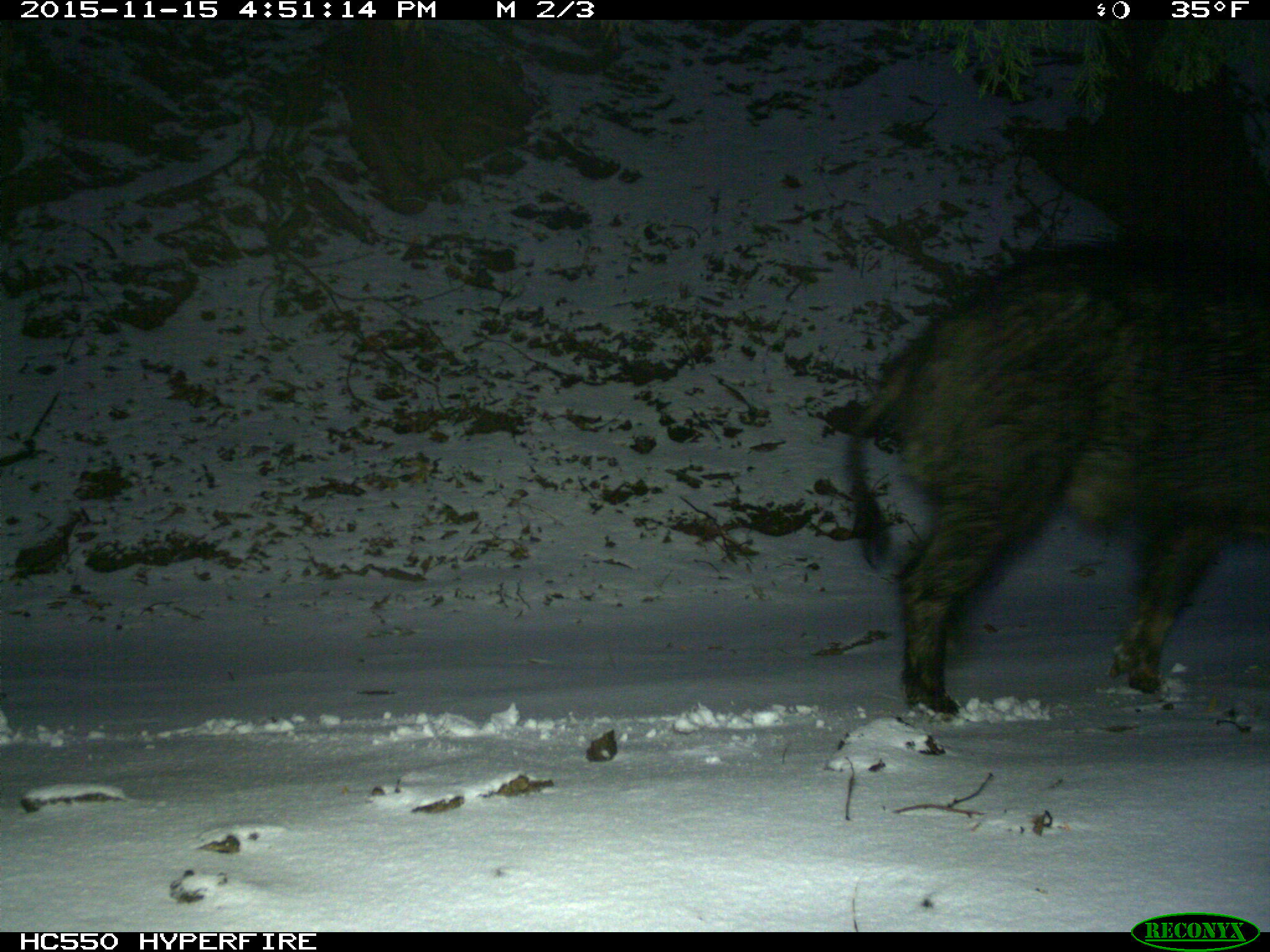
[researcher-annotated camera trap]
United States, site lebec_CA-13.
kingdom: Animalia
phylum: Chordata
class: Mammalia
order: Artiodactyla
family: Suidae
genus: Sus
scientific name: Sus scrofa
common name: wild boar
Sus scrofa (wild boar).